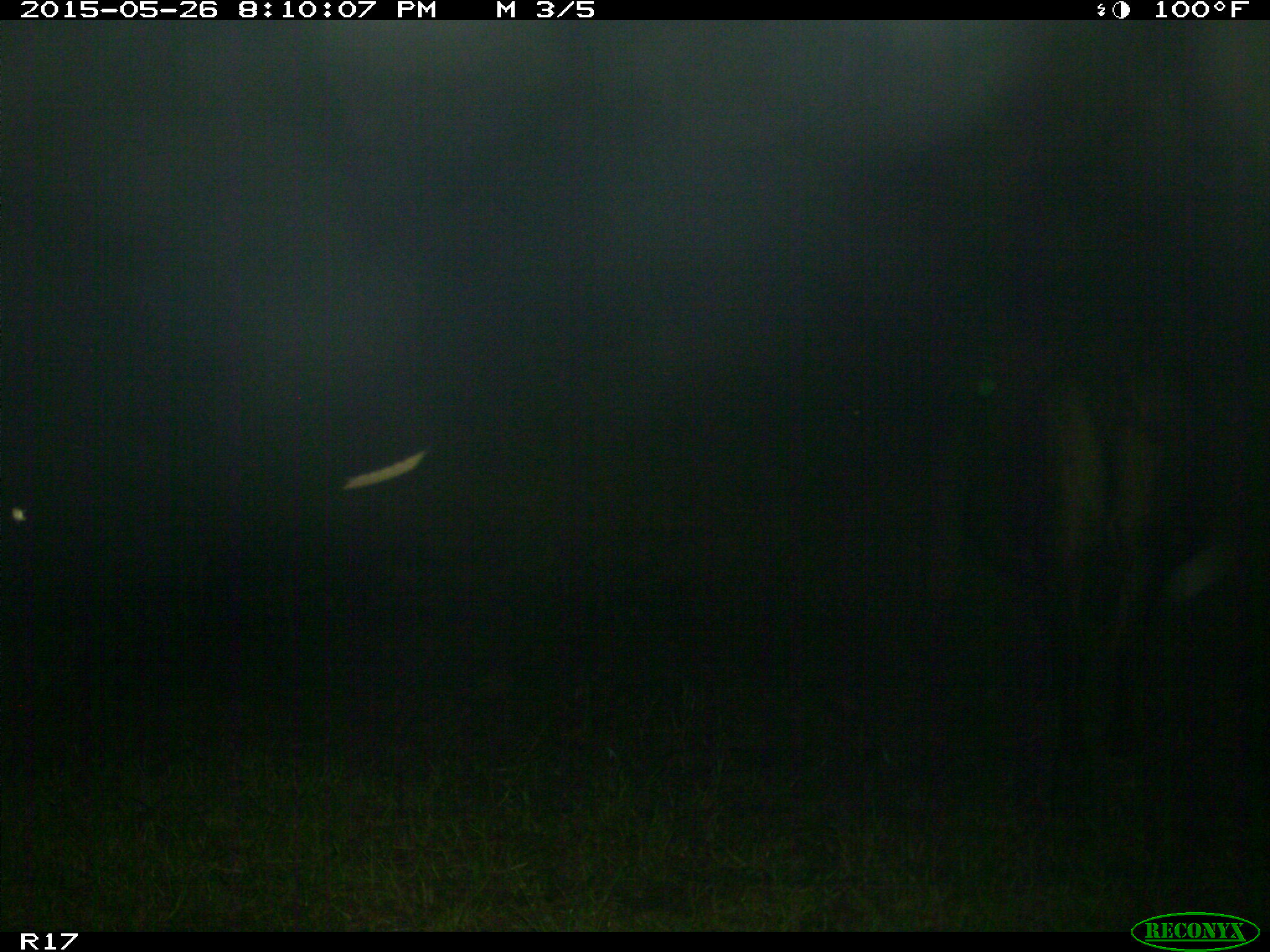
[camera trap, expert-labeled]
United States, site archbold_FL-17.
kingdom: Animalia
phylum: Chordata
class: Mammalia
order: Artiodactyla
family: Bovidae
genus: Bos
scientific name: Bos taurus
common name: domestic cow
Bos taurus (domestic cow).